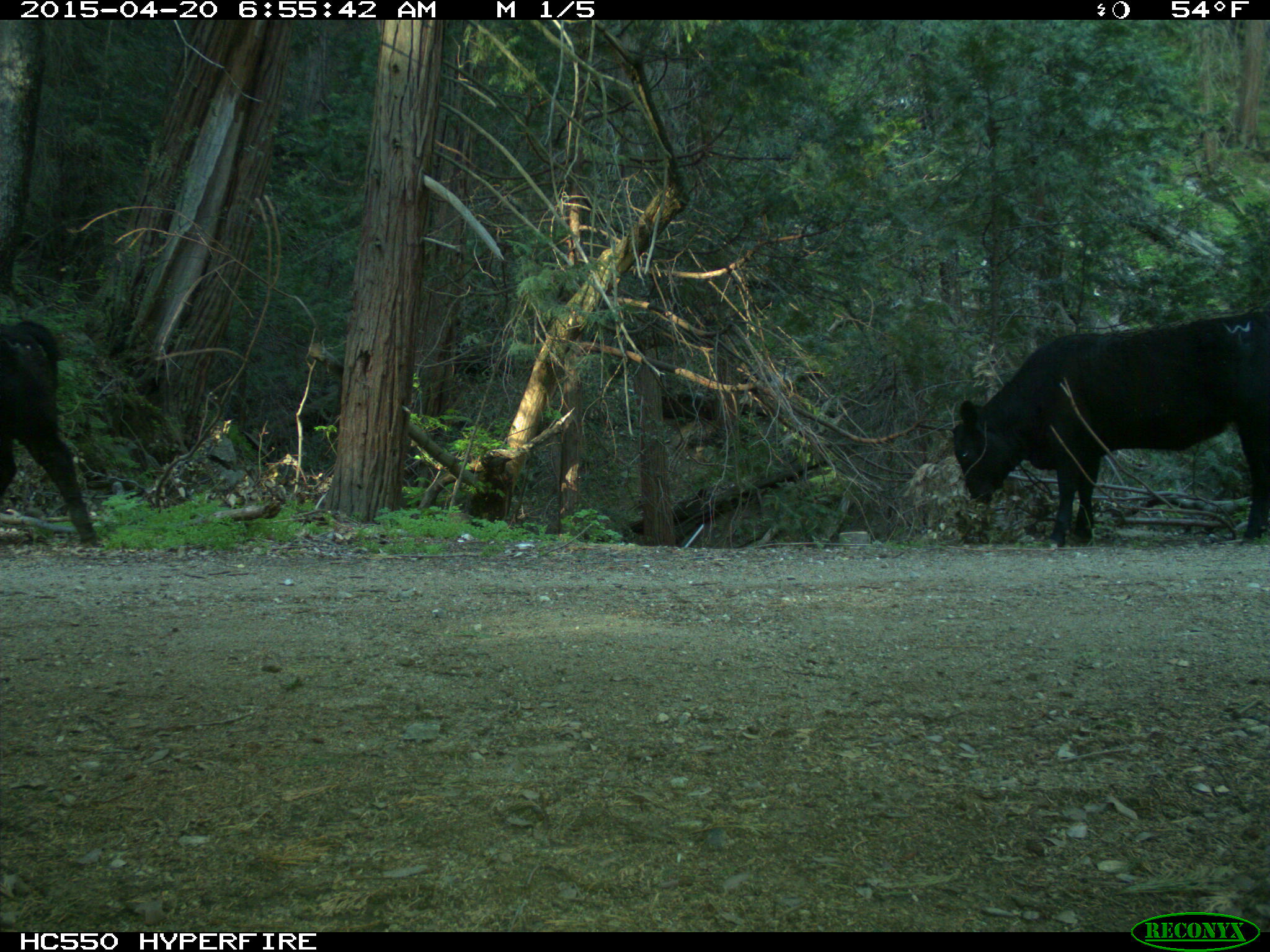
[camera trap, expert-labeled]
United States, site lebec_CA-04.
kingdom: Animalia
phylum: Chordata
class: Mammalia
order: Artiodactyla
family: Bovidae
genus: Bos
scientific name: Bos taurus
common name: domestic cow